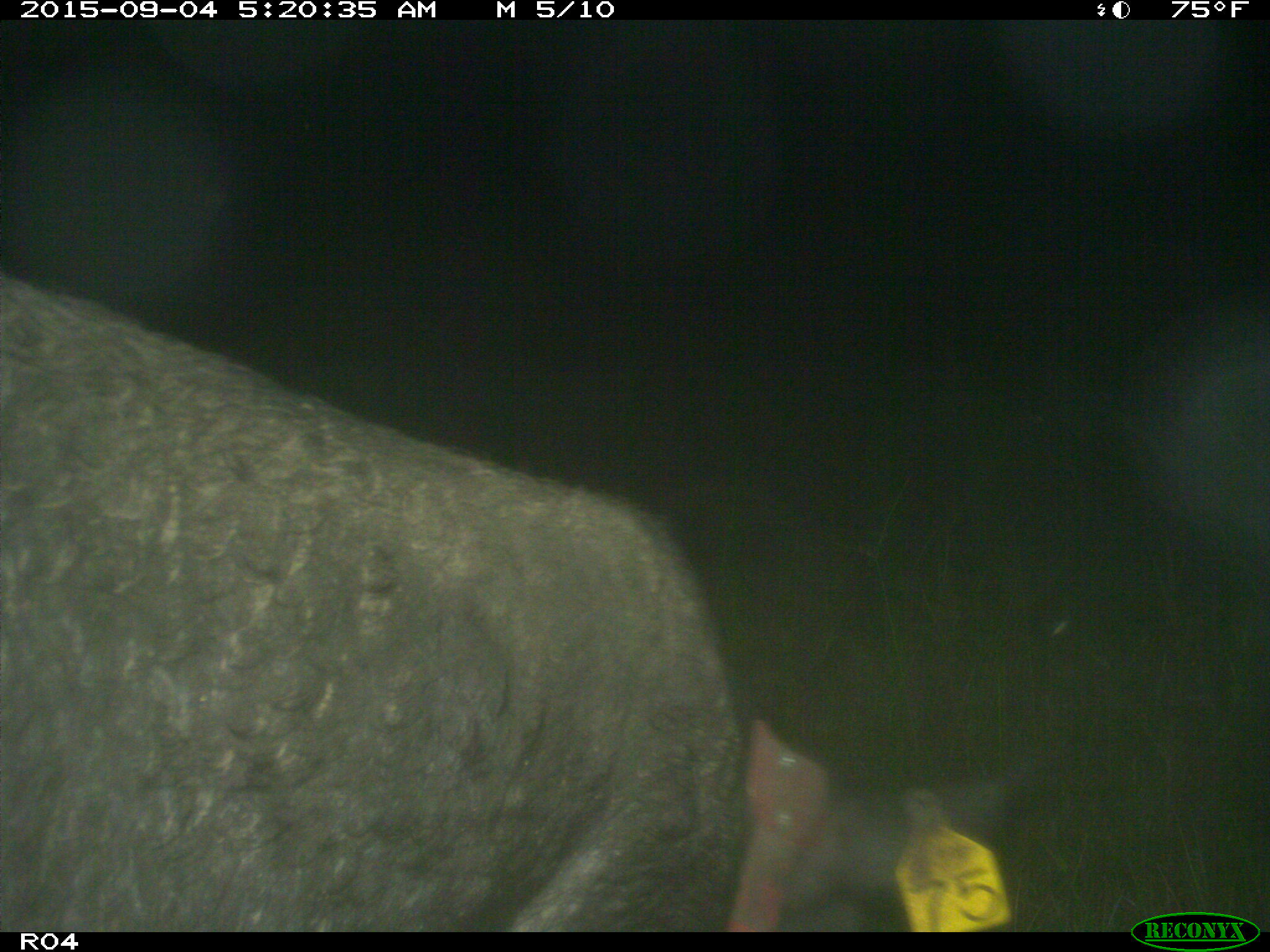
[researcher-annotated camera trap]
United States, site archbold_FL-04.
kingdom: Animalia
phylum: Chordata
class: Mammalia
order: Artiodactyla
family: Suidae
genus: Sus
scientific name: Sus scrofa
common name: wild boar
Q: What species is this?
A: Sus scrofa (wild boar).